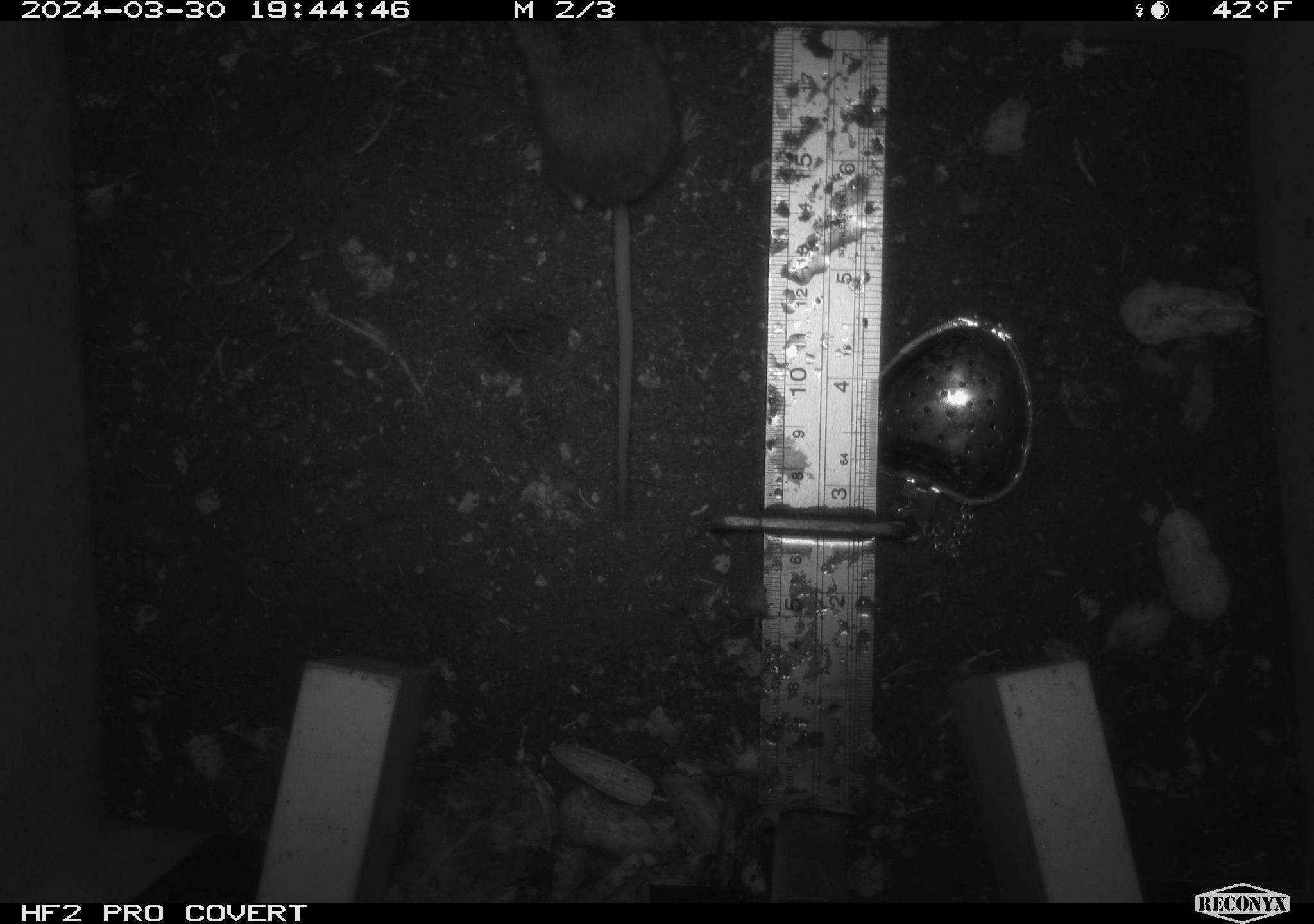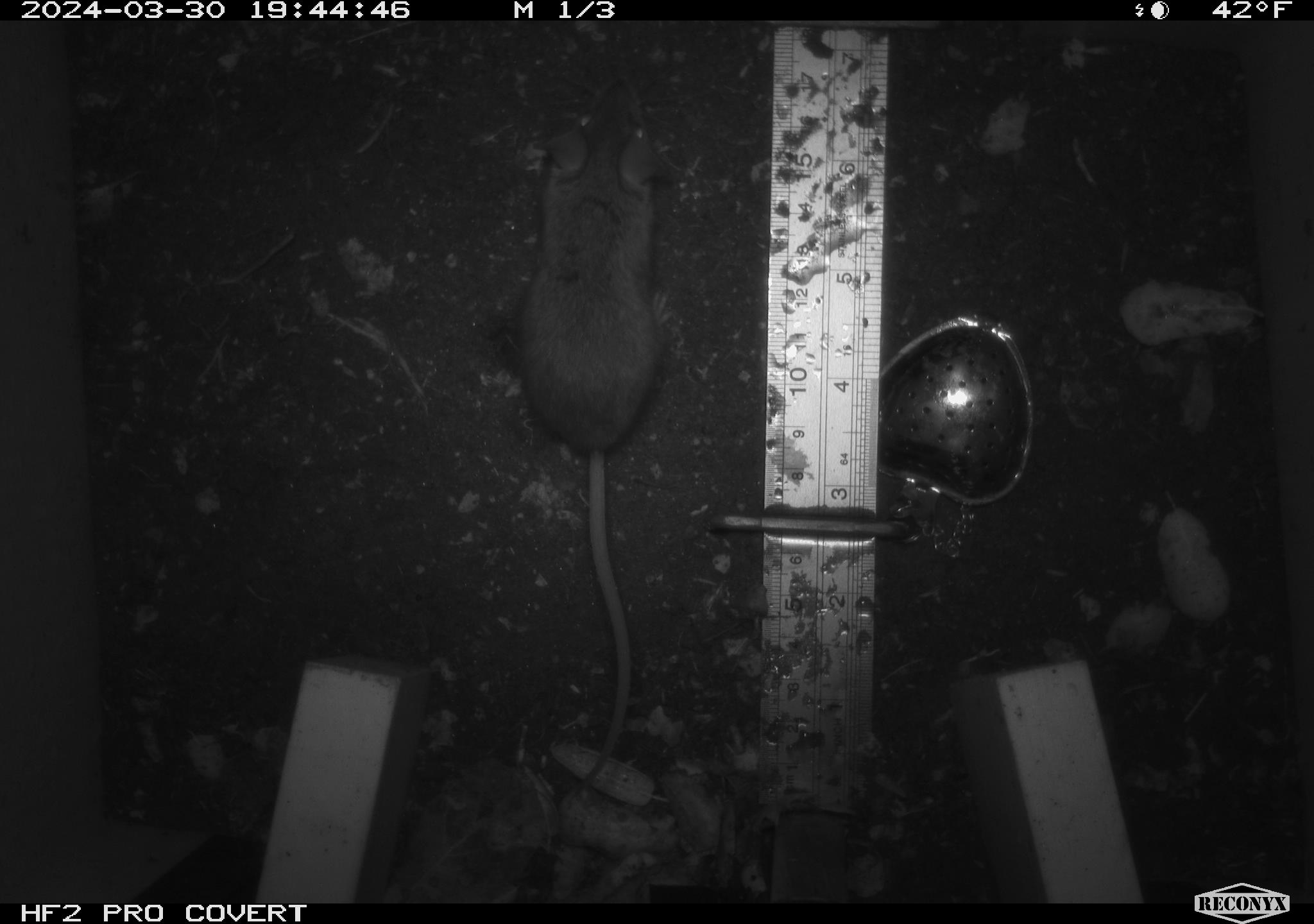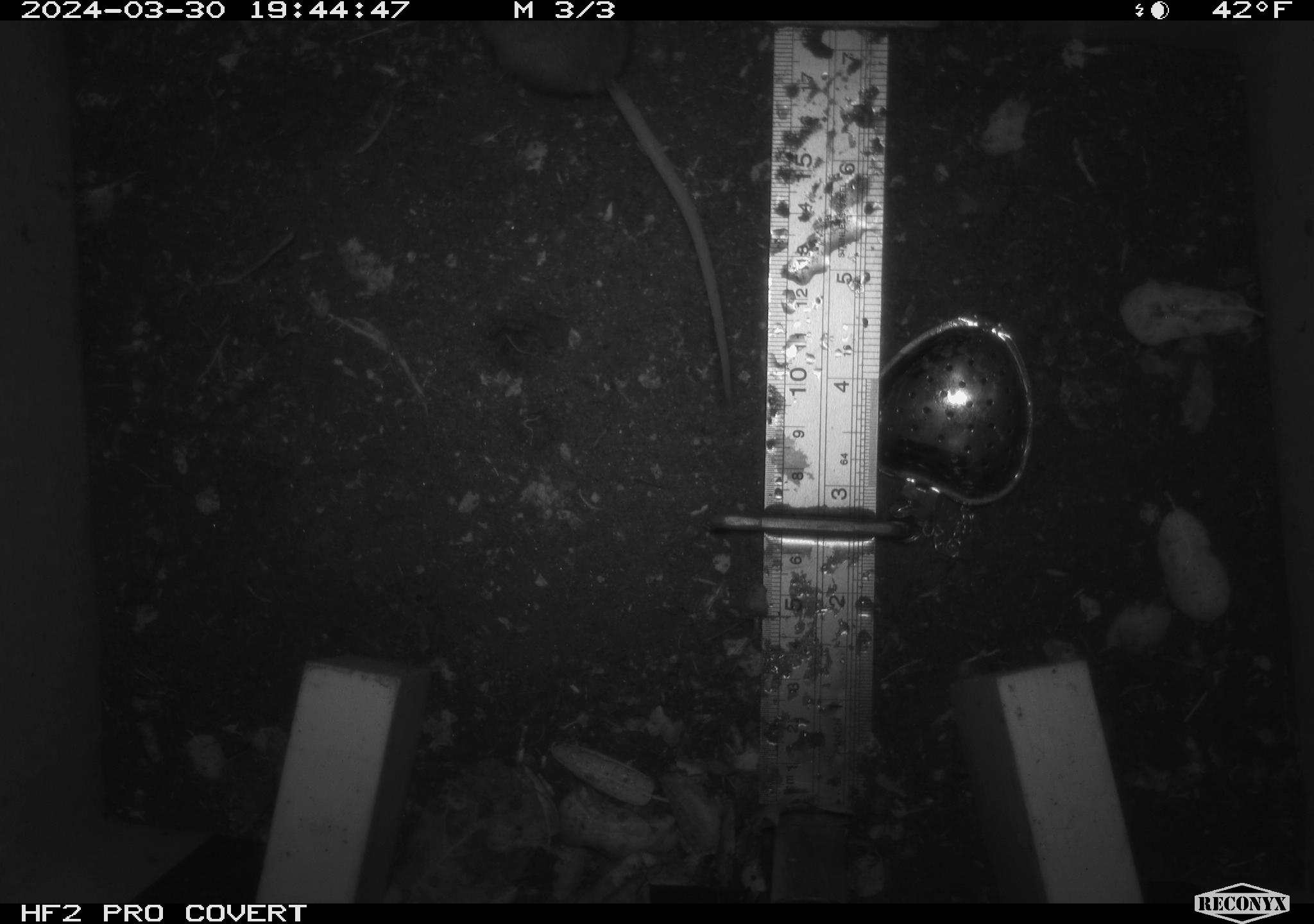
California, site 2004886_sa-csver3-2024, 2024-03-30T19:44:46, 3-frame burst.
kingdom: Animalia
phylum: Chordata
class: Mammalia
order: Rodentia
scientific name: Rodentia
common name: rodent